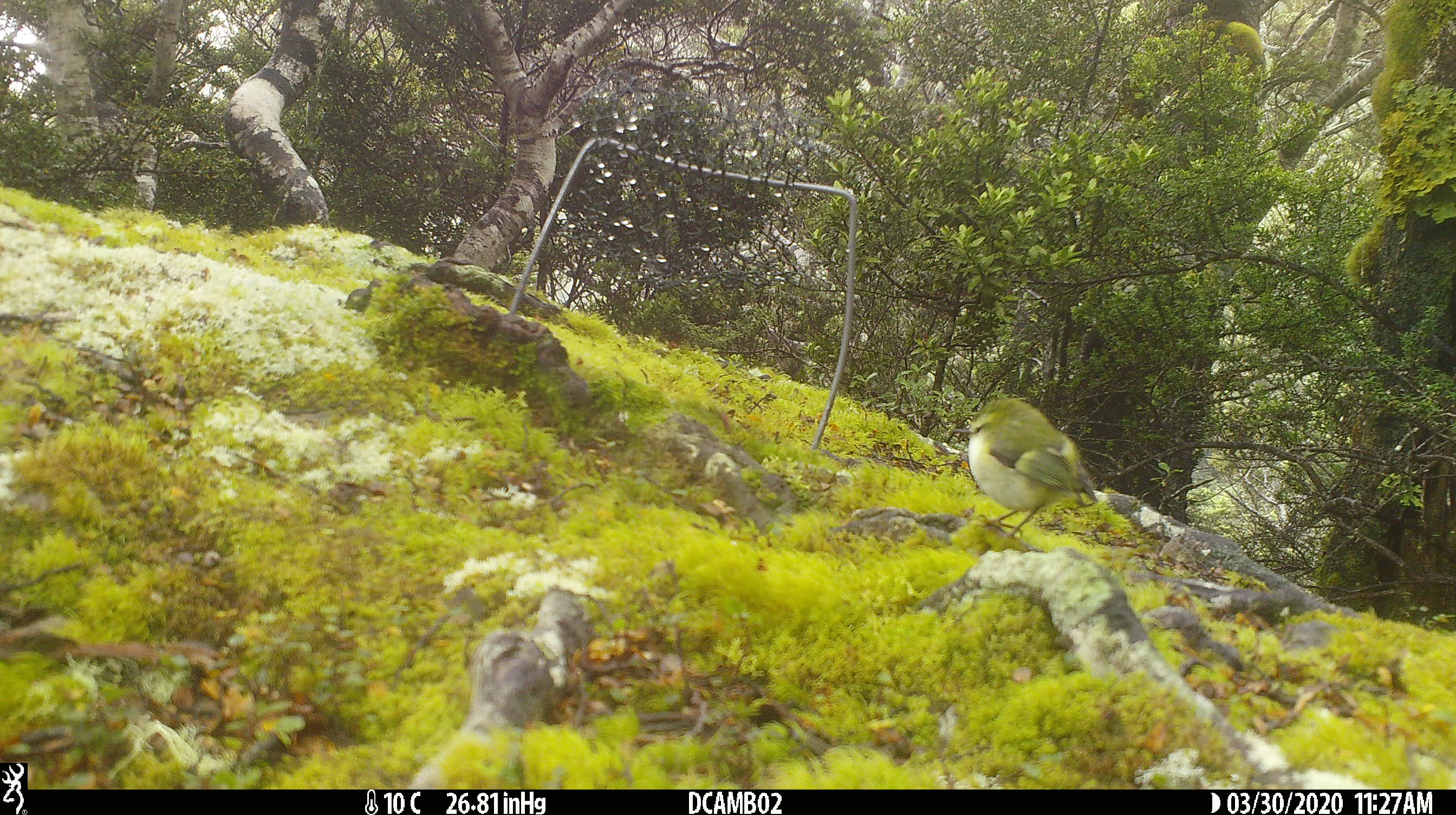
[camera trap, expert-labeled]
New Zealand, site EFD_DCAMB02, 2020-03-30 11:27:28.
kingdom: Animalia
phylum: Chordata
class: Aves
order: Passeriformes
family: Acanthisittidae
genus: Acanthisitta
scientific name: Acanthisitta chloris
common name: rifleman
Rifleman (Acanthisitta chloris).